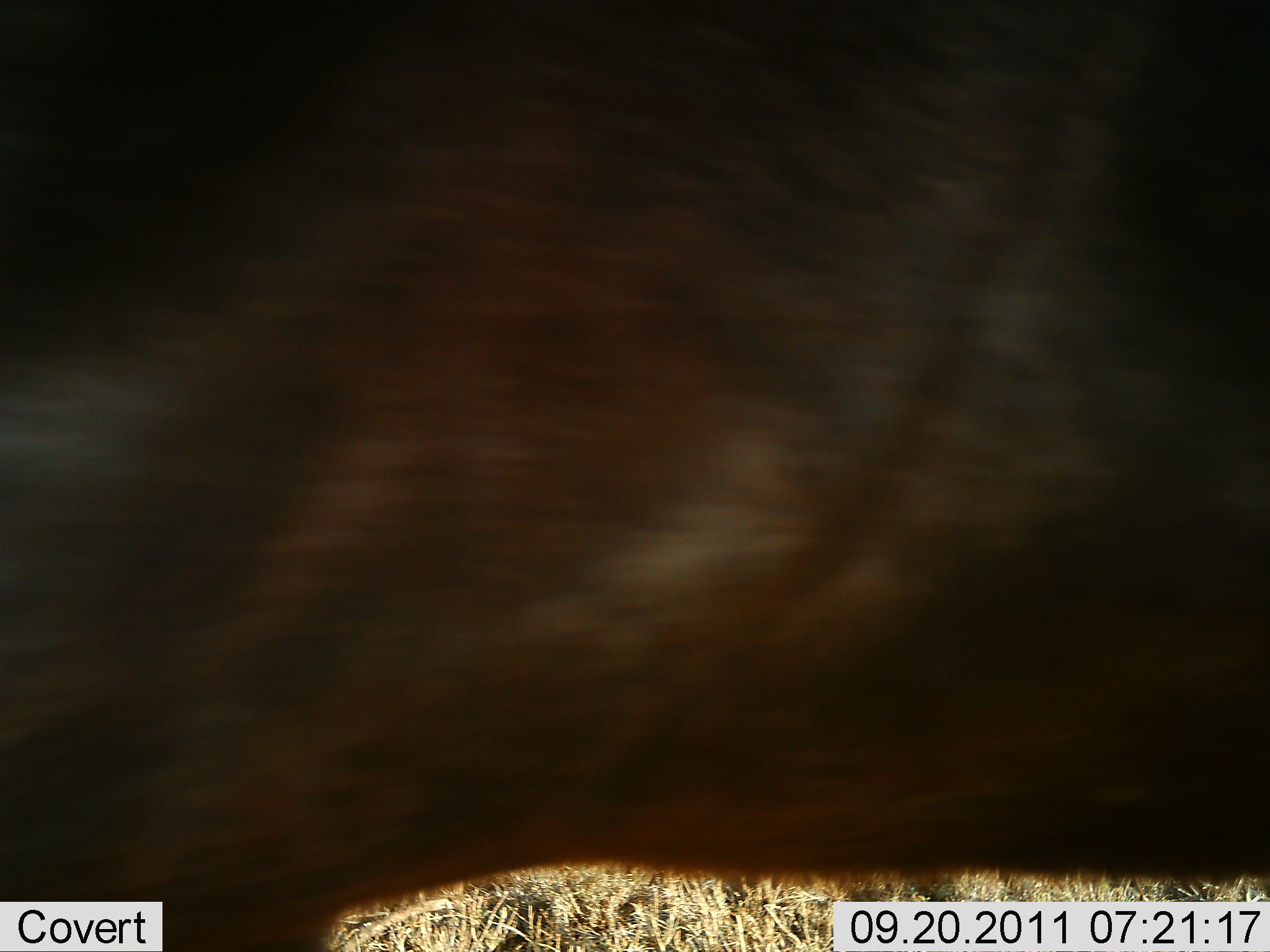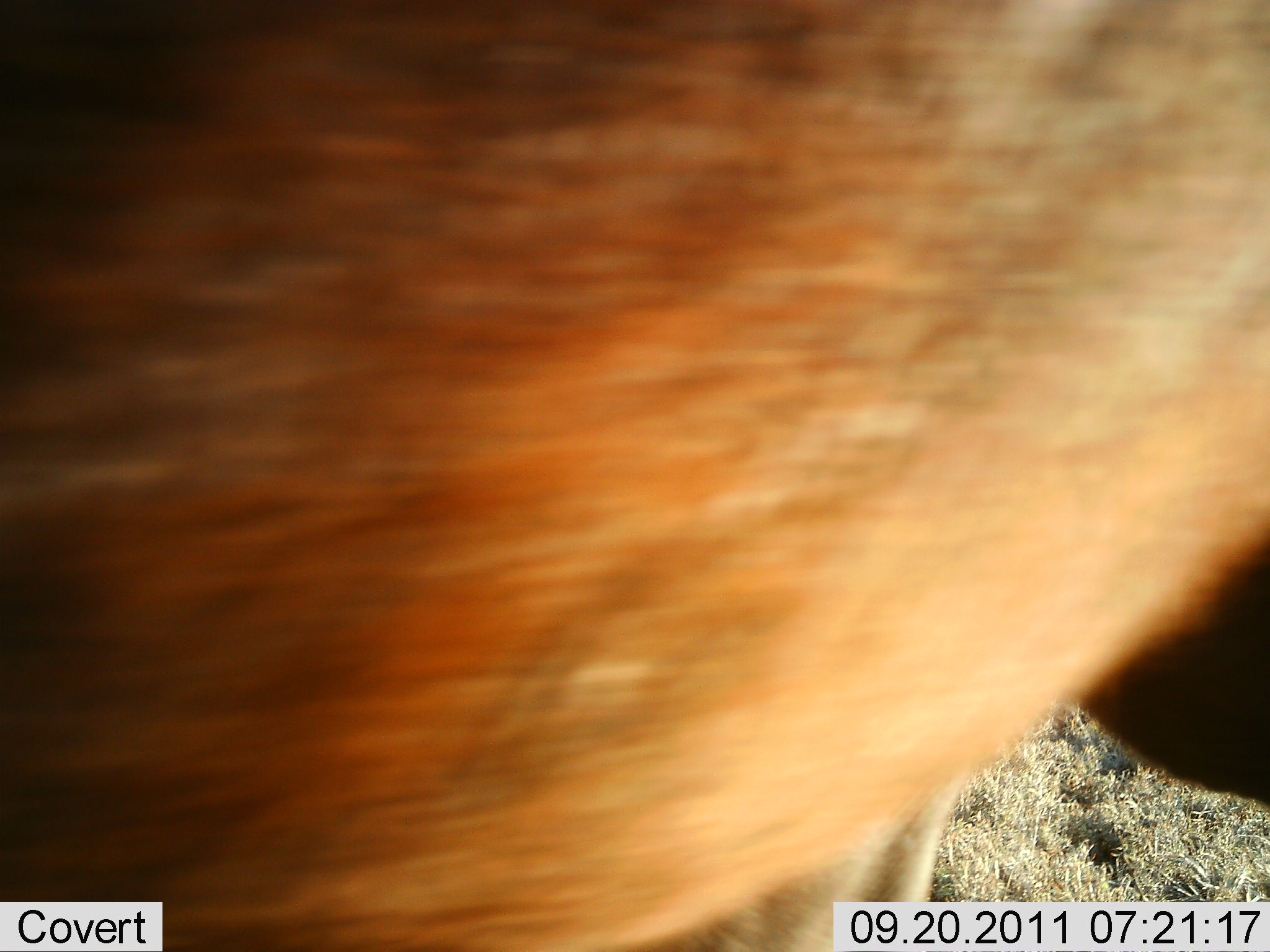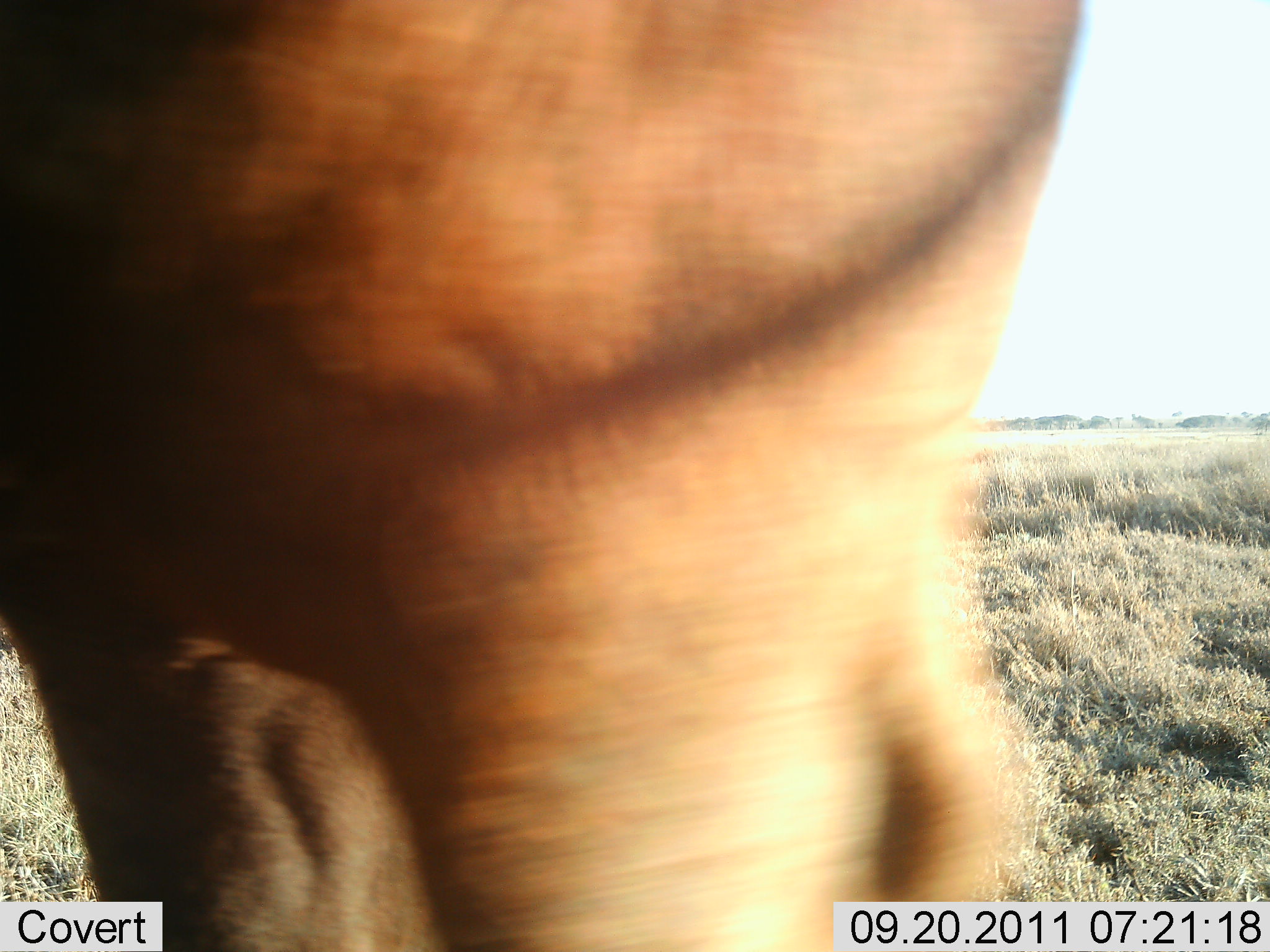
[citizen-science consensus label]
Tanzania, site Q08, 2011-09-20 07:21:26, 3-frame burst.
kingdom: Animalia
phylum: Chordata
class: Mammalia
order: Artiodactyla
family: Bovidae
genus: Alcelaphus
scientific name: Alcelaphus buselaphus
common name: hartebeest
Hartebeest (Alcelaphus buselaphus), count 1. Behavior (volunteer vote fractions): standing 60%, resting 0%, moving 60%, interacting 0%. Young present (vote fraction): 0%. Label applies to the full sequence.